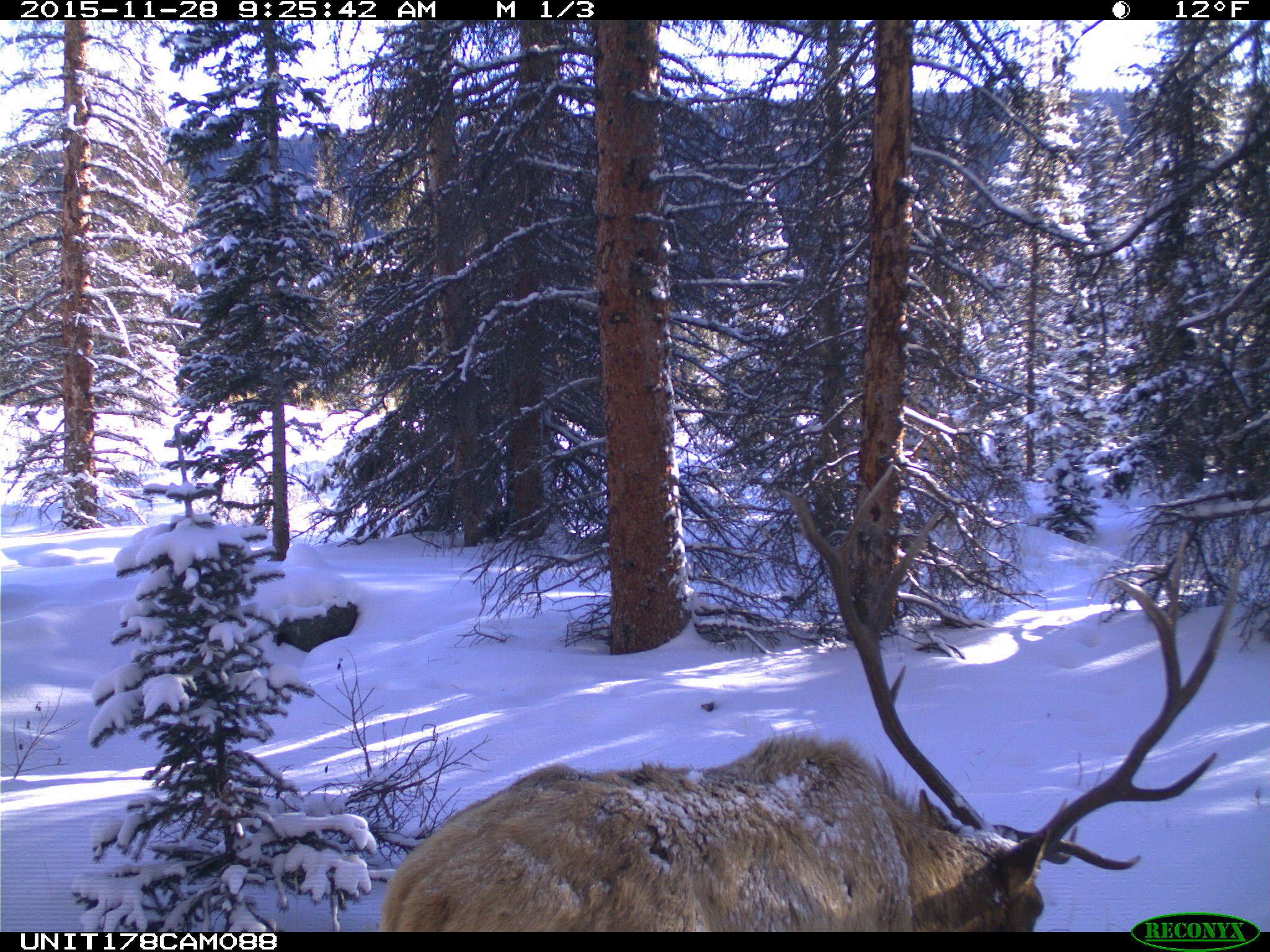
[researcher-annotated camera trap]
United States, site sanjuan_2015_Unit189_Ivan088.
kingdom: Animalia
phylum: Chordata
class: Mammalia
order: Artiodactyla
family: Cervidae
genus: Cervus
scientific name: Cervus elaphus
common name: red deer